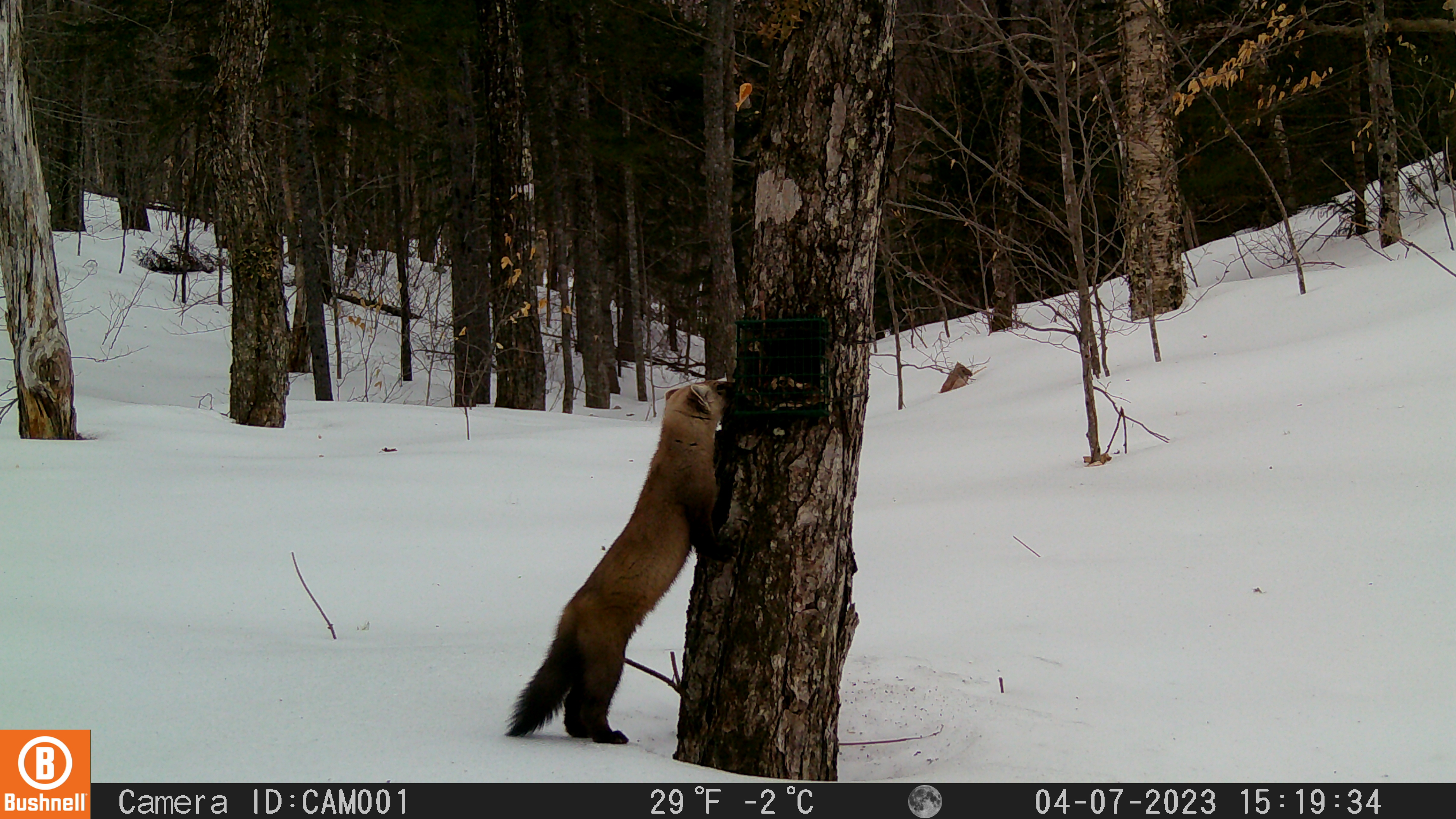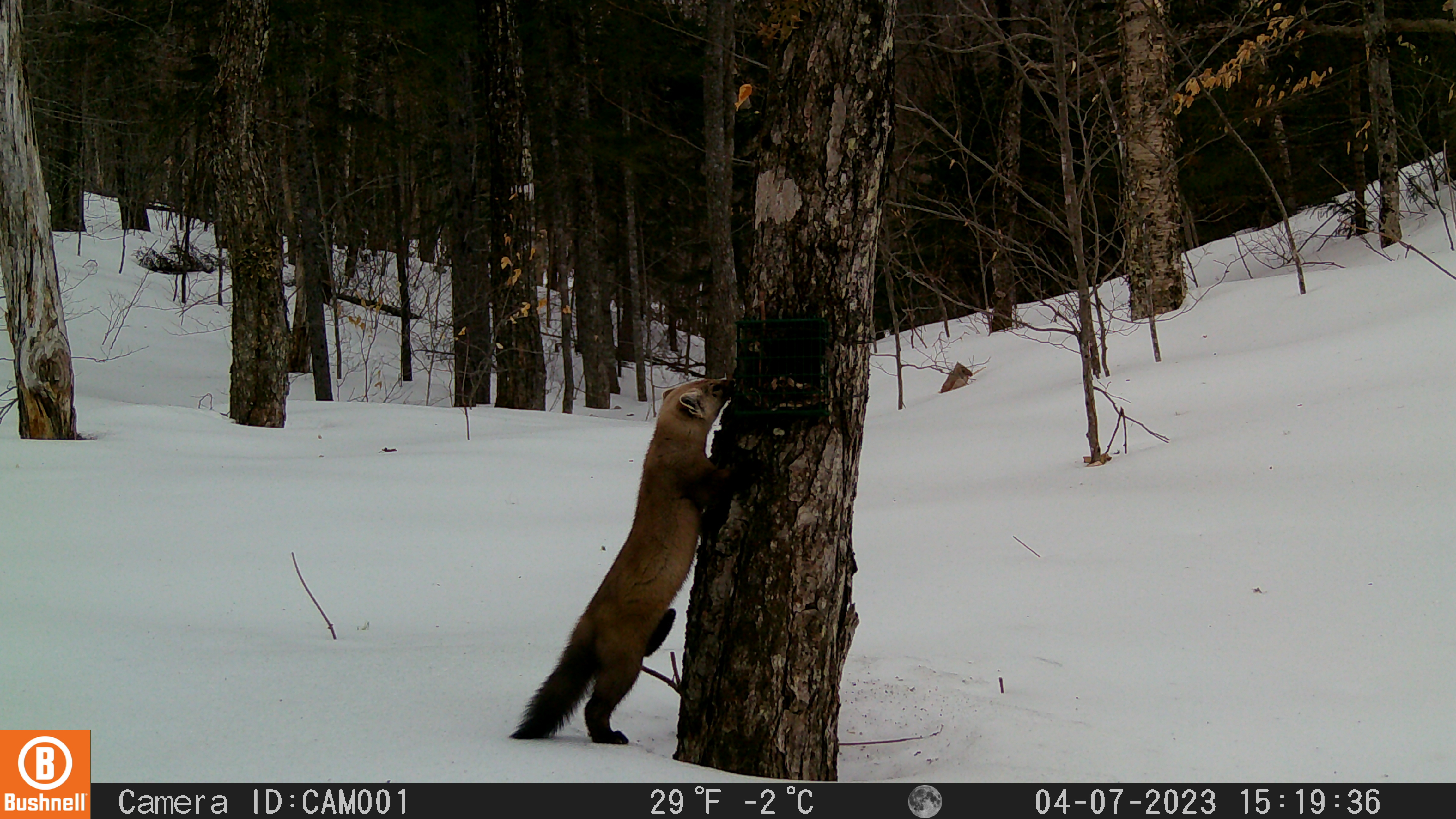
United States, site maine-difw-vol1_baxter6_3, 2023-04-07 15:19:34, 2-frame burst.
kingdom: Animalia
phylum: Chordata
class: Mammalia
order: Carnivora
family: Mustelidae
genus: Martes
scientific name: Martes americana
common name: american marten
American marten (Martes americana).